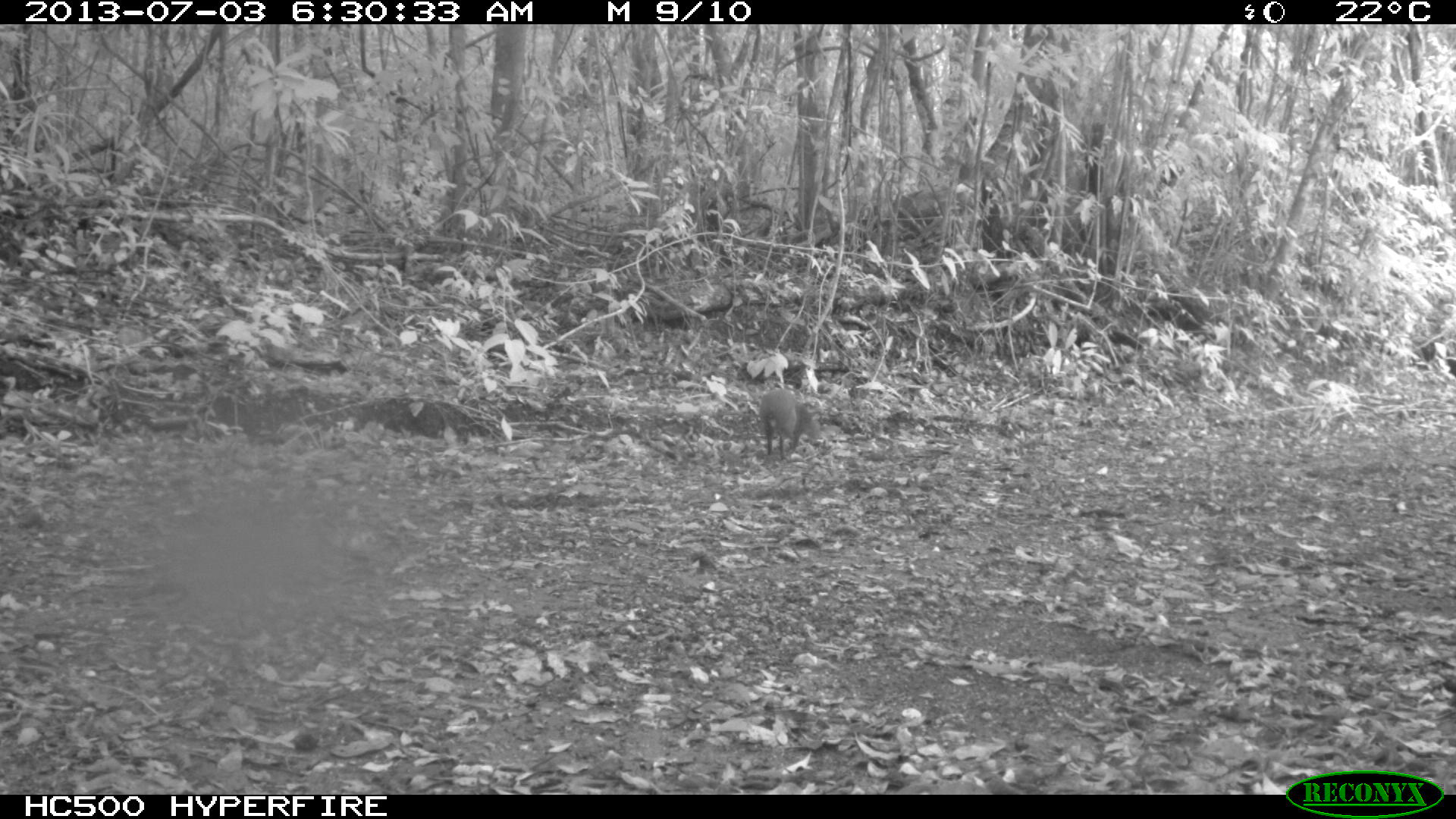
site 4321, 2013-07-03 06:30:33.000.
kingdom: Animalia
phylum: Chordata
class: Mammalia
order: Rodentia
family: Dasyproctidae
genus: Dasyprocta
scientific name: Dasyprocta punctata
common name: central american agouti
Dasyprocta punctata (central american agouti), count 1.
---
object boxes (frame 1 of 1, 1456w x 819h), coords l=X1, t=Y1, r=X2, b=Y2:
dasyprocta punctata: l=760, t=390, r=825, b=461